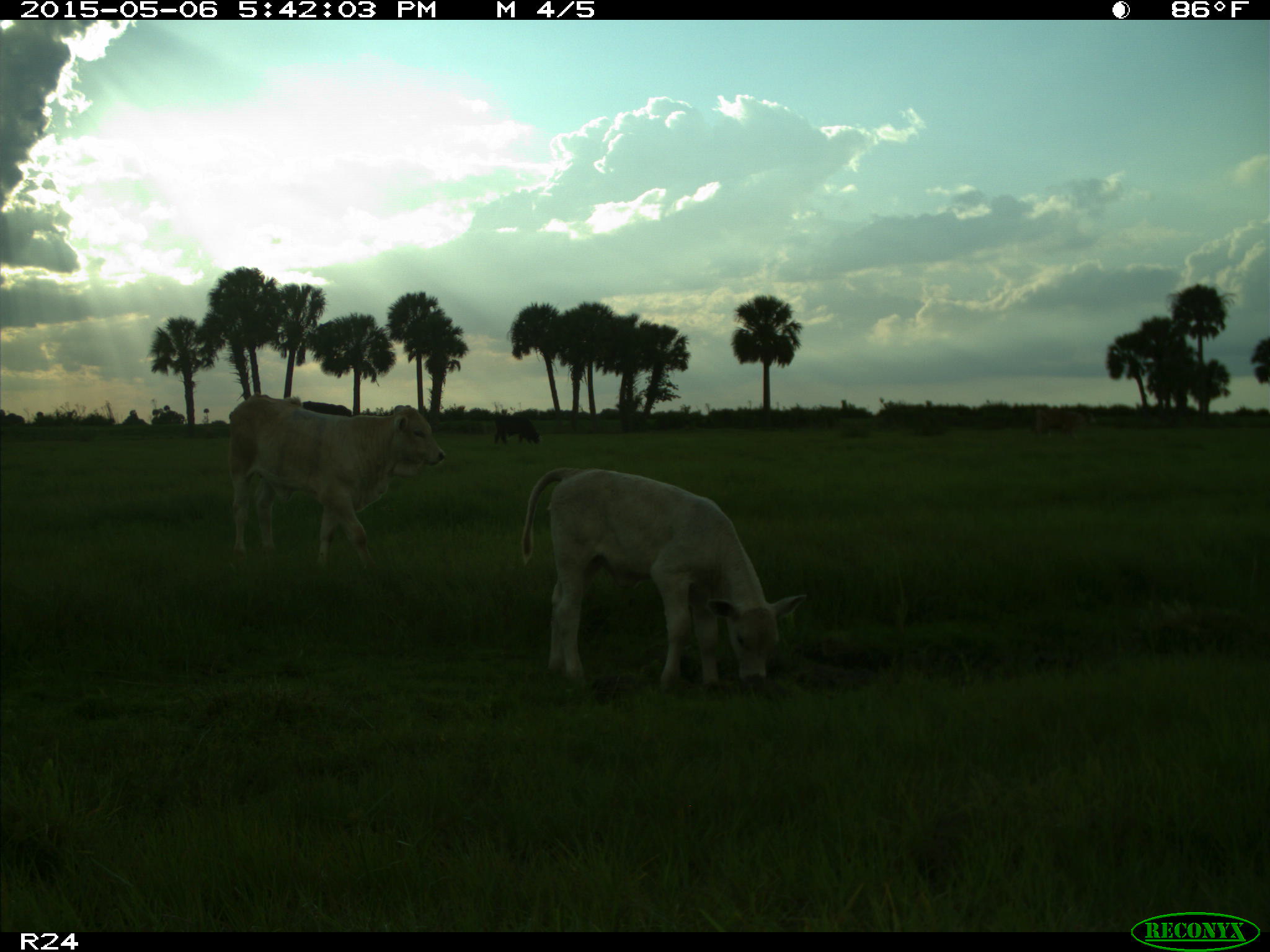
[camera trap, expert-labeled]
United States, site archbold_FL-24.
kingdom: Animalia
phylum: Chordata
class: Mammalia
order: Artiodactyla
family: Bovidae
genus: Bos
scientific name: Bos taurus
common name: domestic cow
Bos taurus (domestic cow).